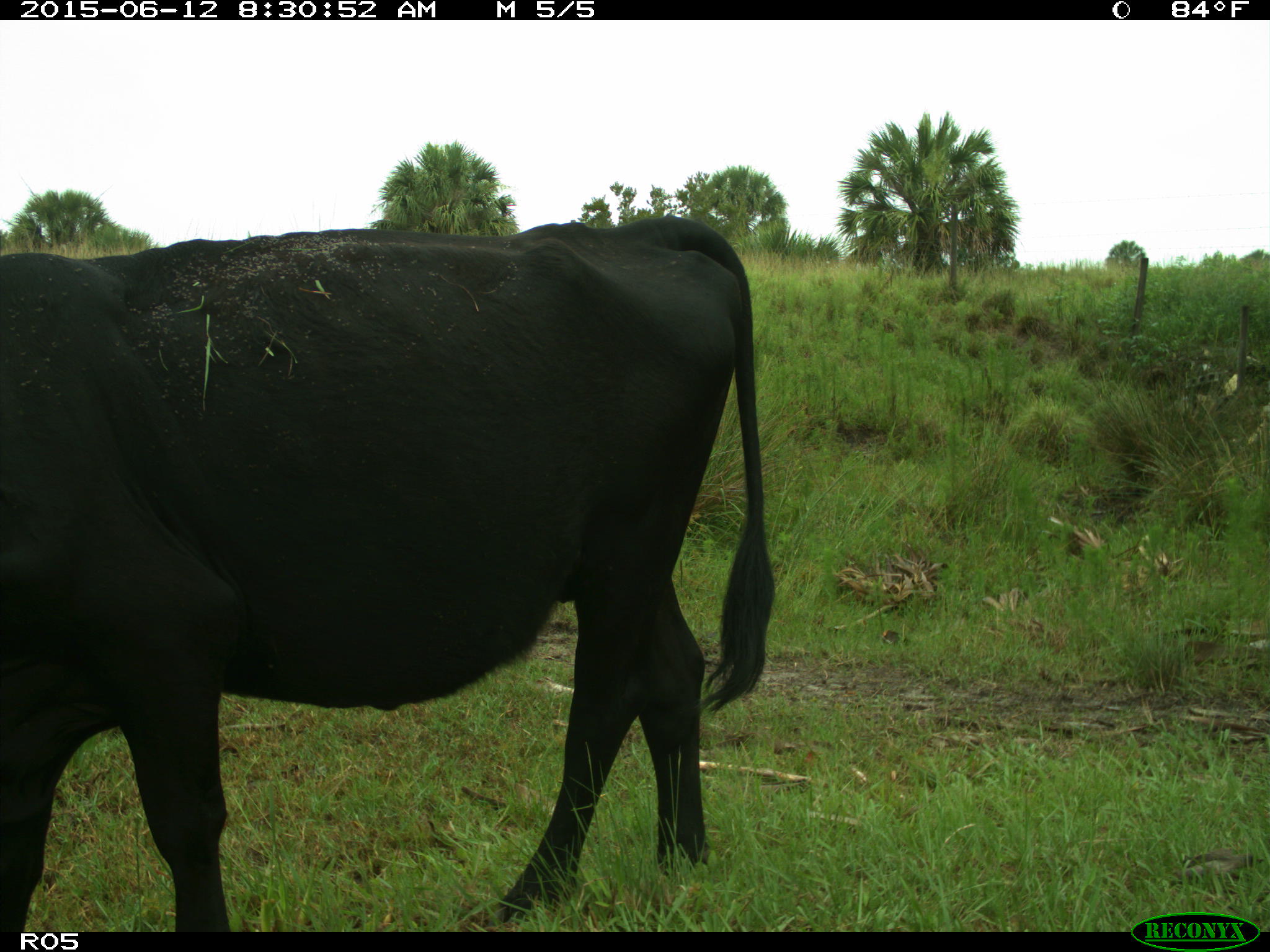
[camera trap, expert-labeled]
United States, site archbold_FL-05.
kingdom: Animalia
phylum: Chordata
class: Mammalia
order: Artiodactyla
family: Bovidae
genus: Bos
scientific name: Bos taurus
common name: domestic cow